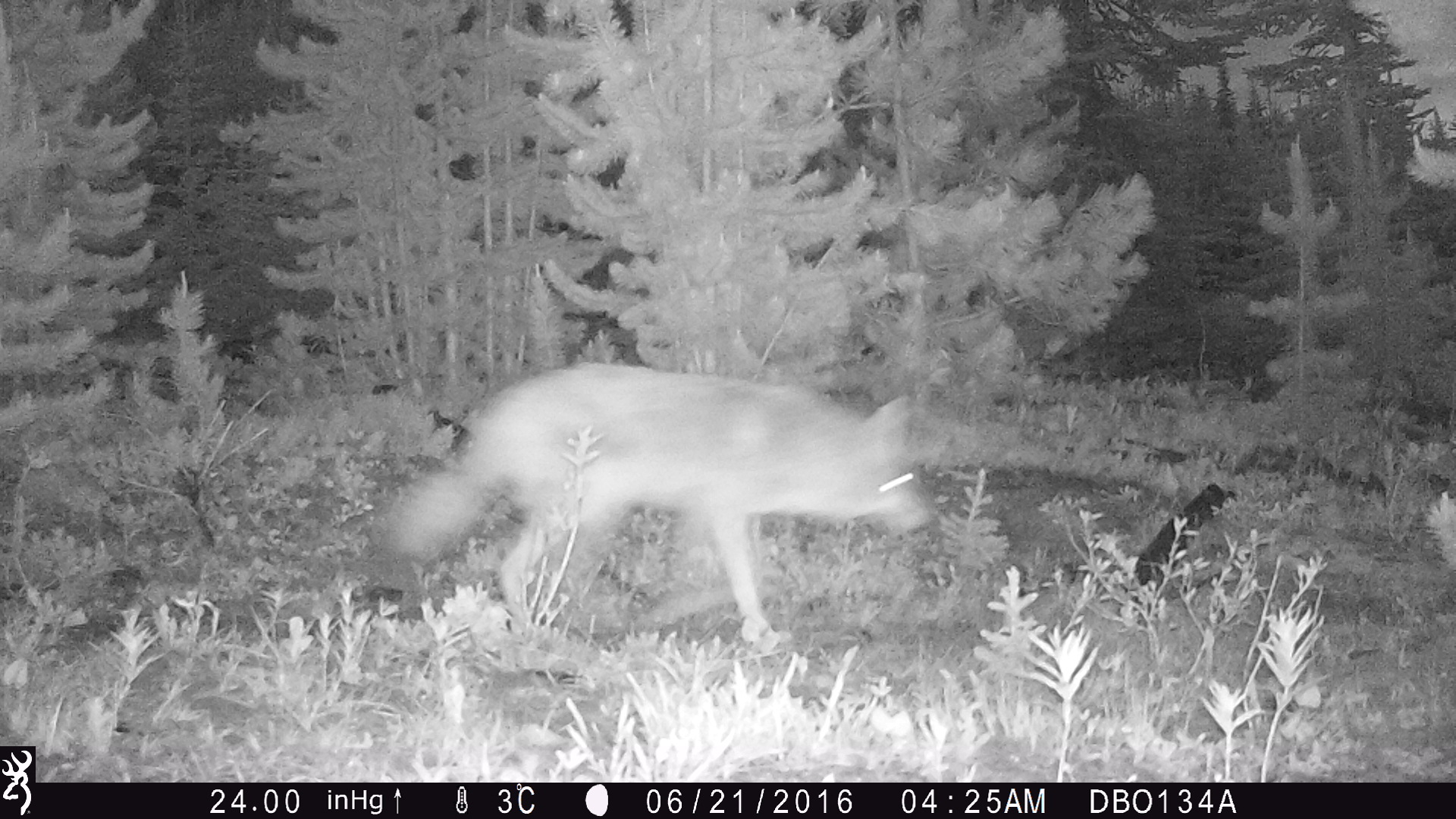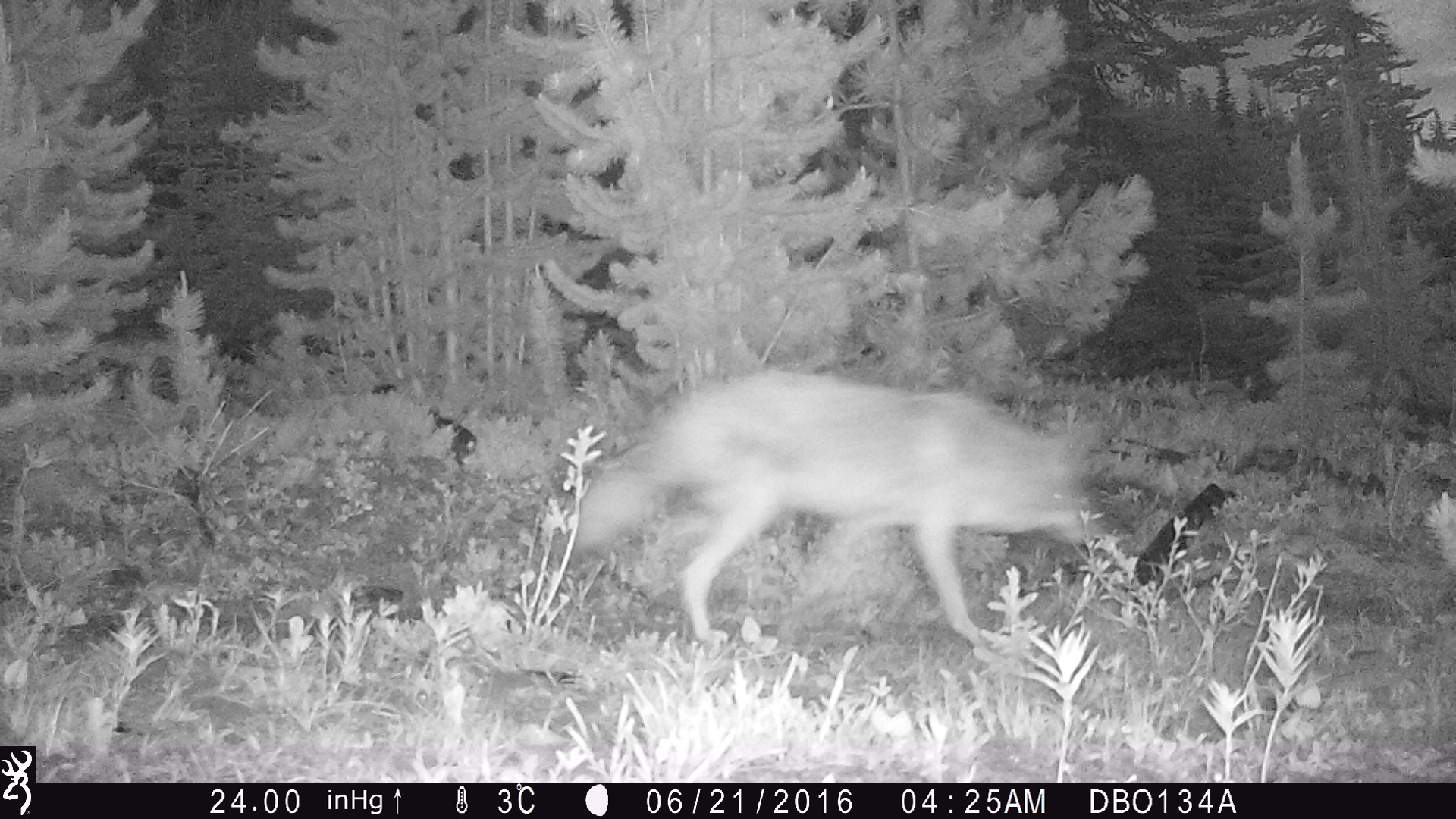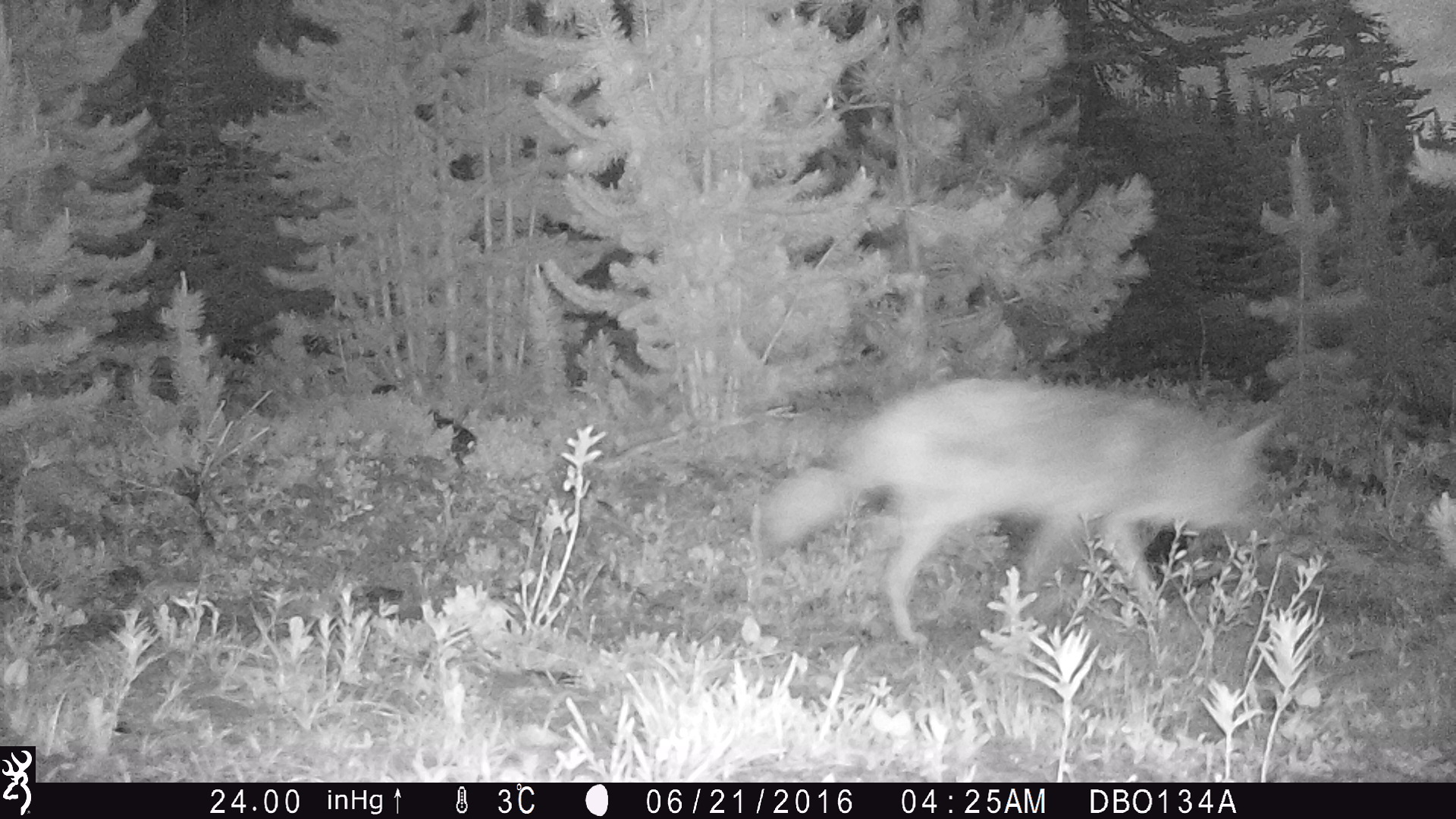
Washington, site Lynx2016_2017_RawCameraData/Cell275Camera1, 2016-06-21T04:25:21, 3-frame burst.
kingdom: Animalia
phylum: Chordata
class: Mammalia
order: Carnivora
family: Canidae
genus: Canis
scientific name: Canis latrans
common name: coyote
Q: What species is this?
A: Canis latrans (coyote).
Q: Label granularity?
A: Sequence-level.